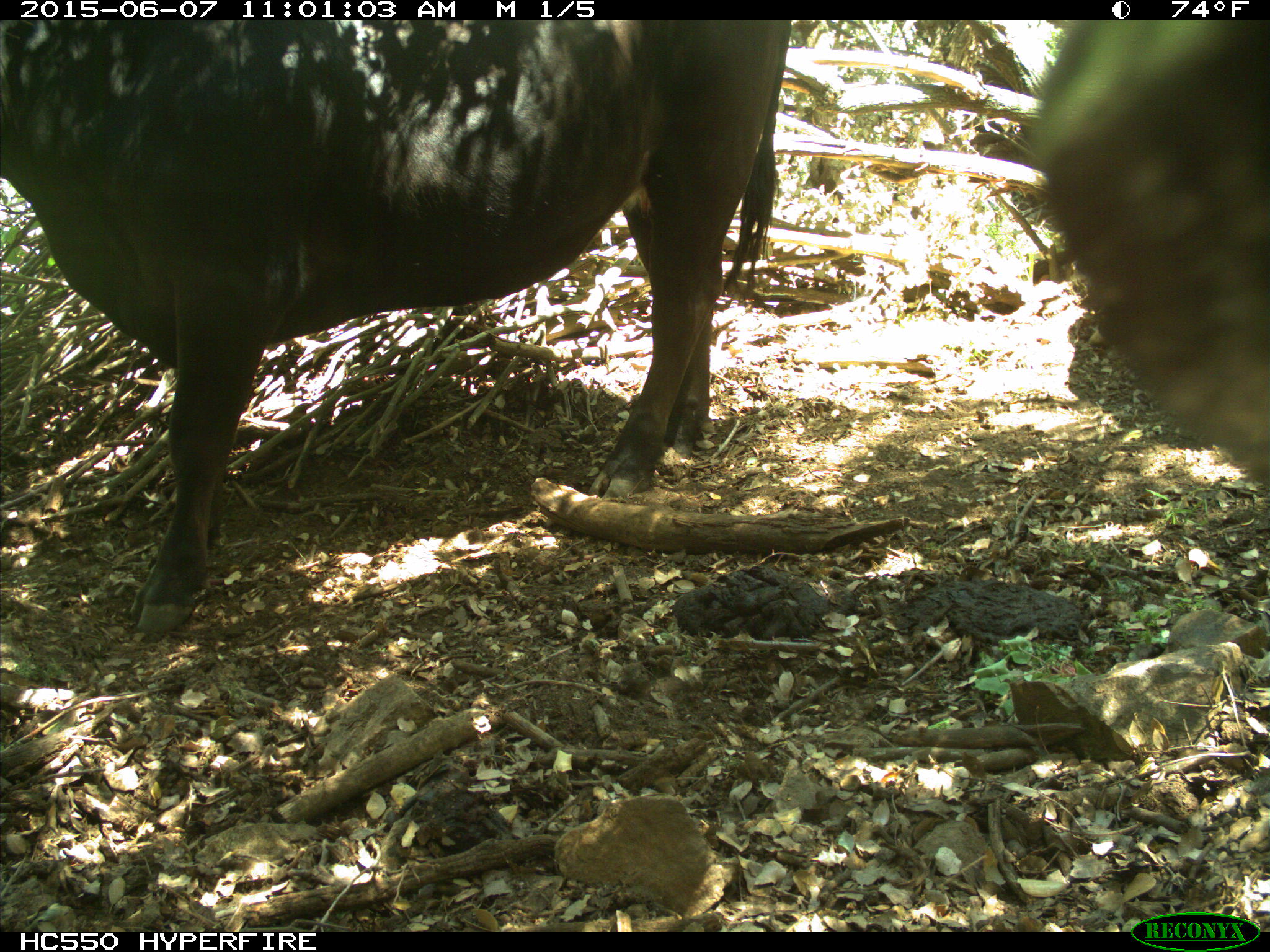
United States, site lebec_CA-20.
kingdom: Animalia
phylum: Chordata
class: Mammalia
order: Artiodactyla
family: Bovidae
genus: Bos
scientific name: Bos taurus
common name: domestic cow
Bos taurus (domestic cow).